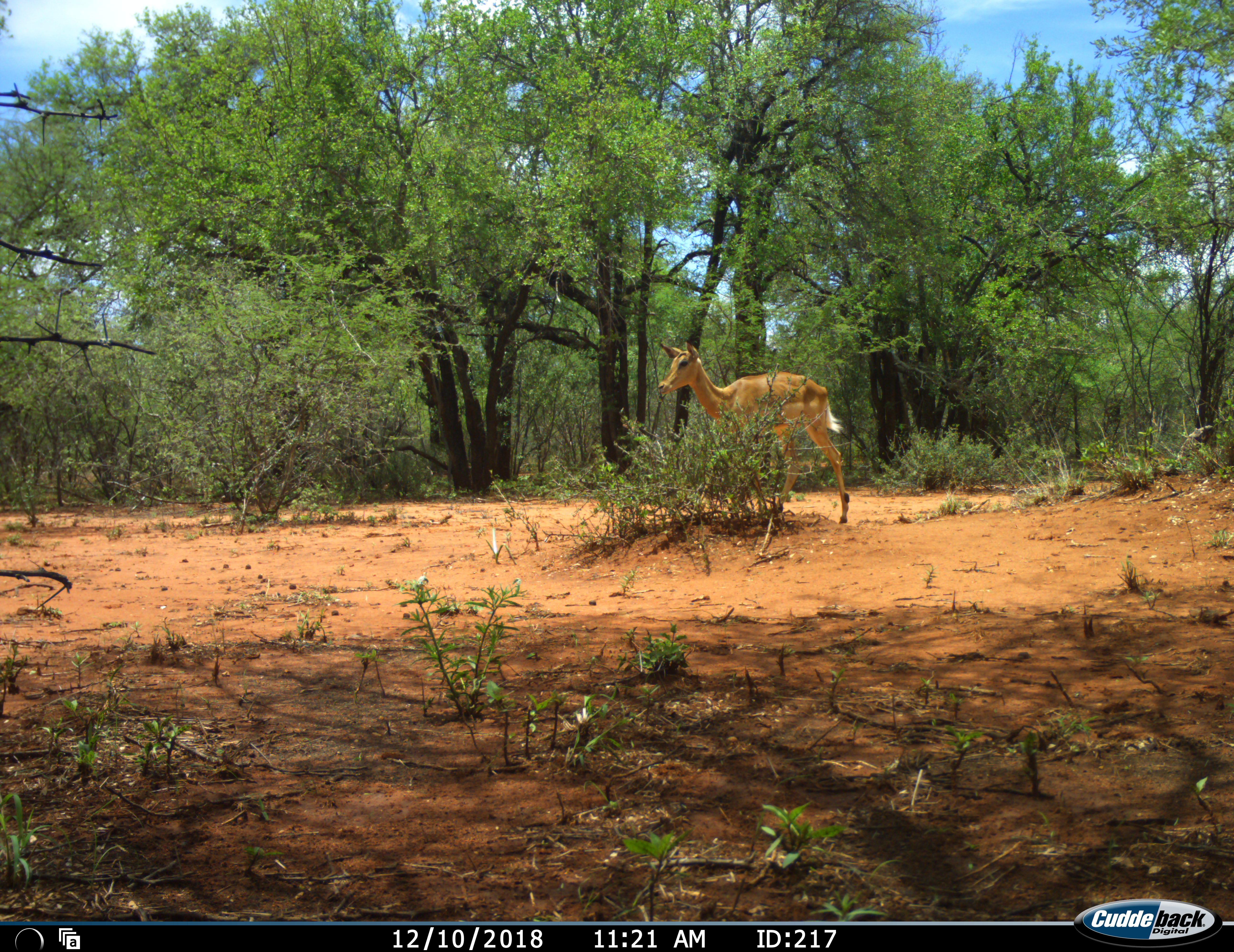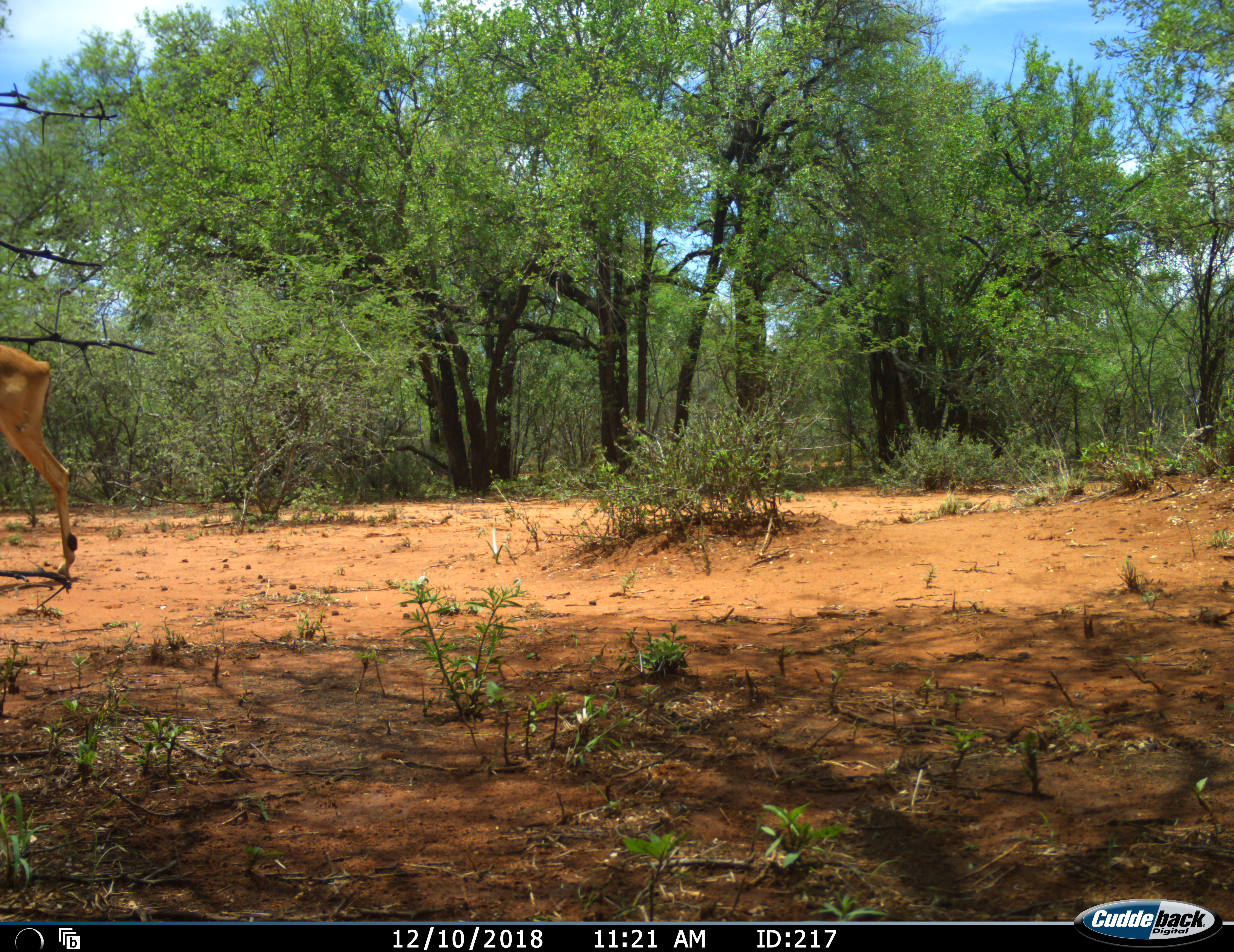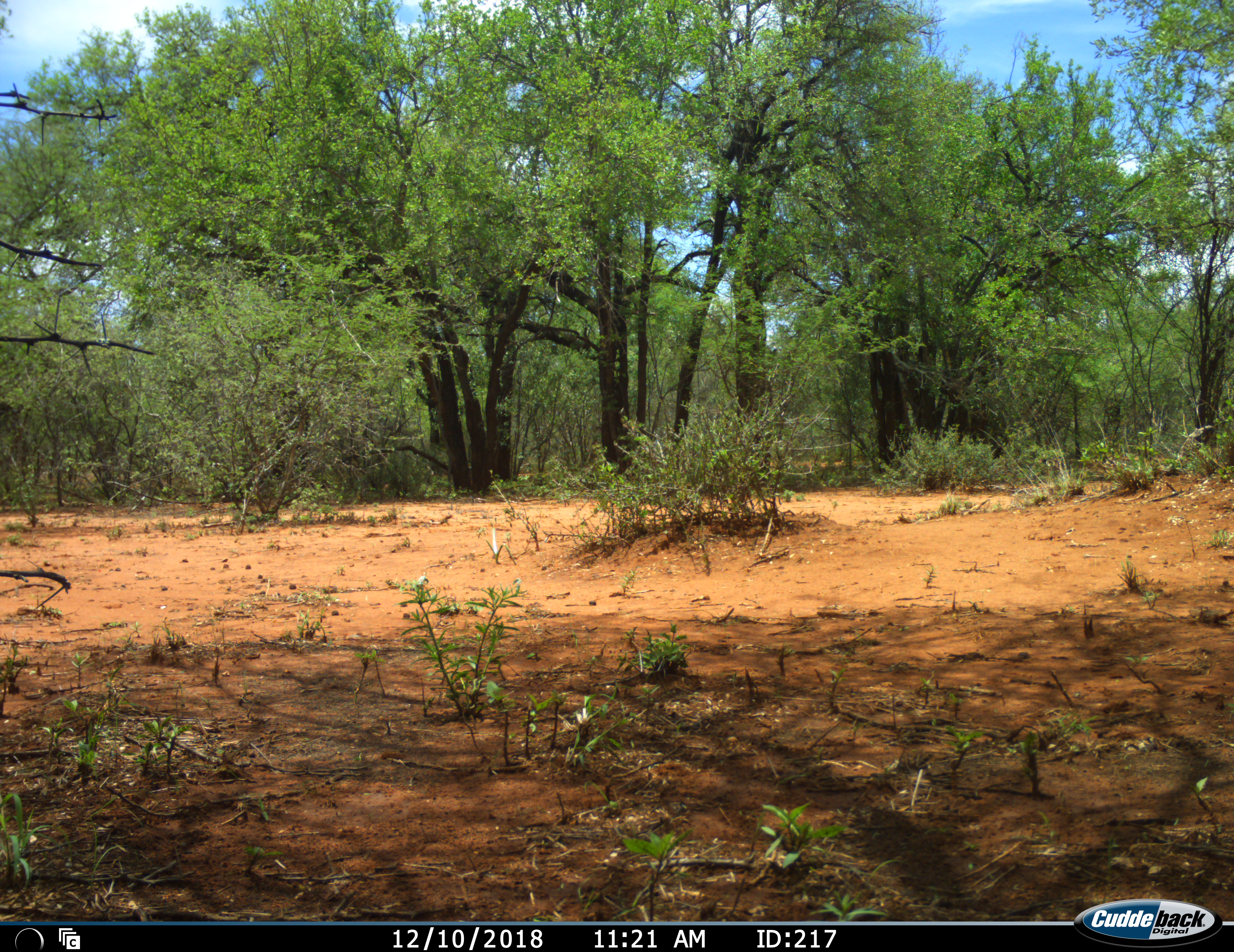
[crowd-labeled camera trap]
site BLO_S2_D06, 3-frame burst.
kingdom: Animalia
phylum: Chordata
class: Mammalia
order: Artiodactyla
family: Bovidae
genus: Aepyceros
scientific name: Aepyceros melampus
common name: impala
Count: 1.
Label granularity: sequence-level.